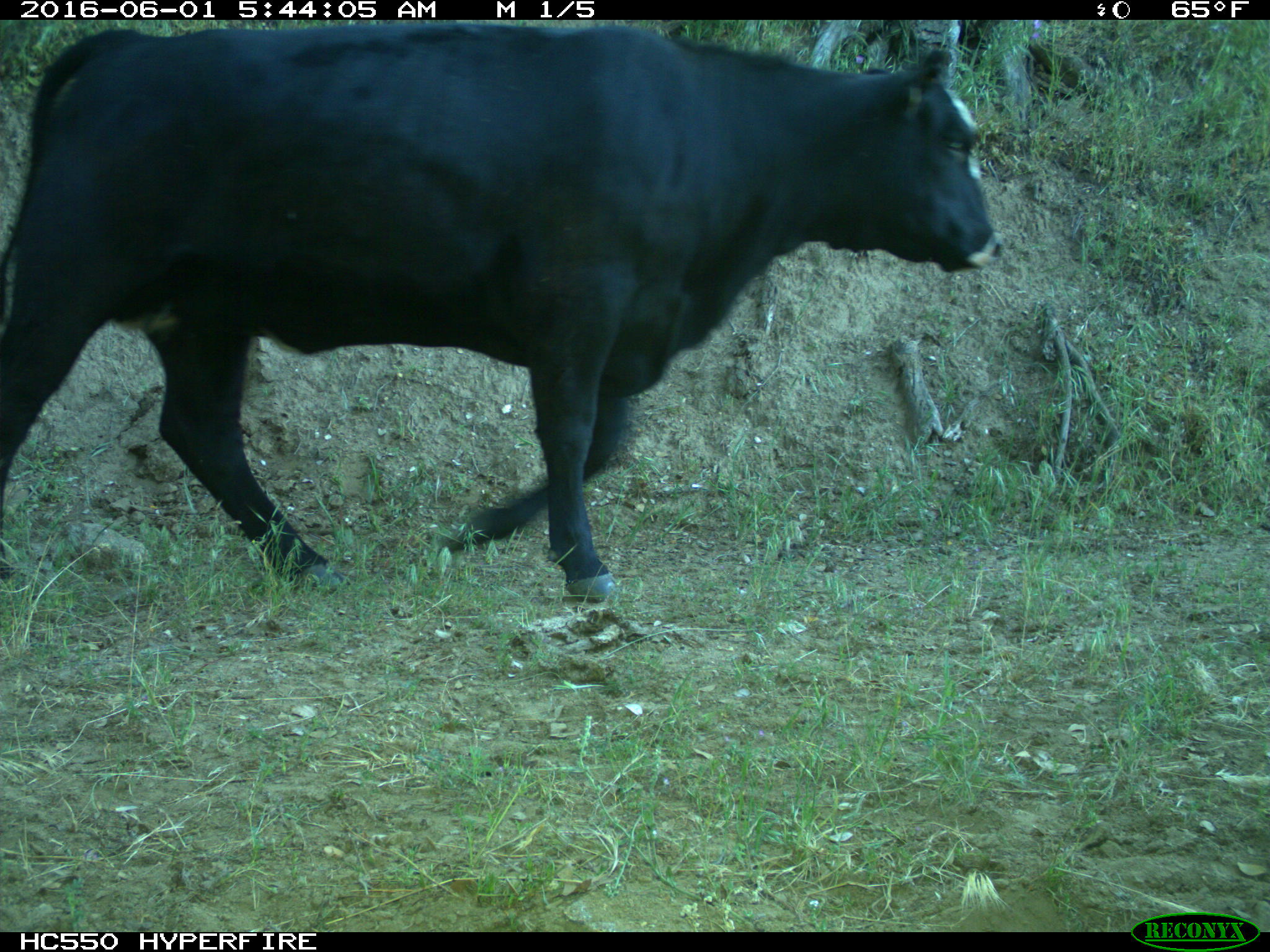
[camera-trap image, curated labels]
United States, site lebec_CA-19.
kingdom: Animalia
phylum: Chordata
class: Mammalia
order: Artiodactyla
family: Bovidae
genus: Bos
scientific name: Bos taurus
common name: domestic cow